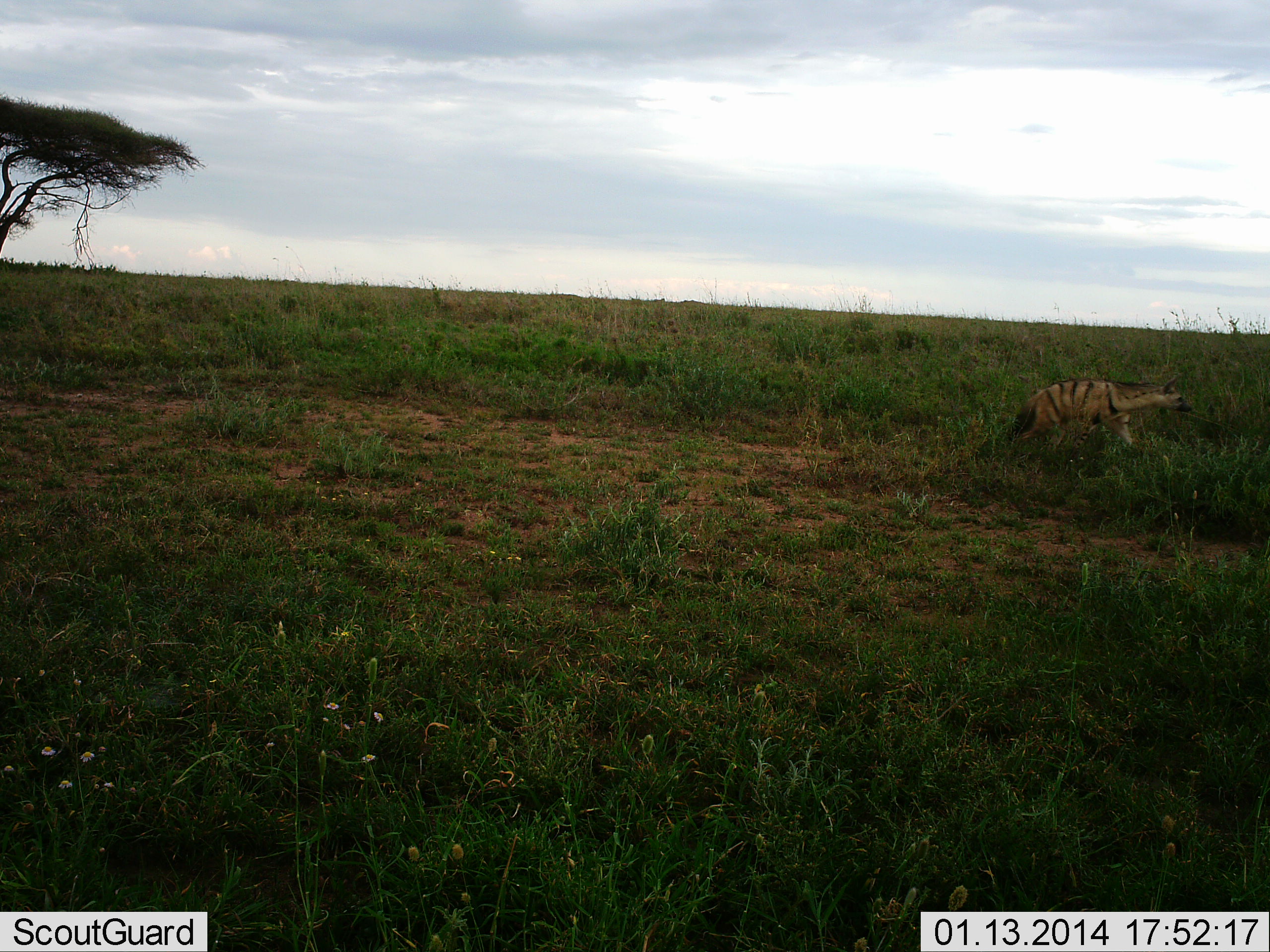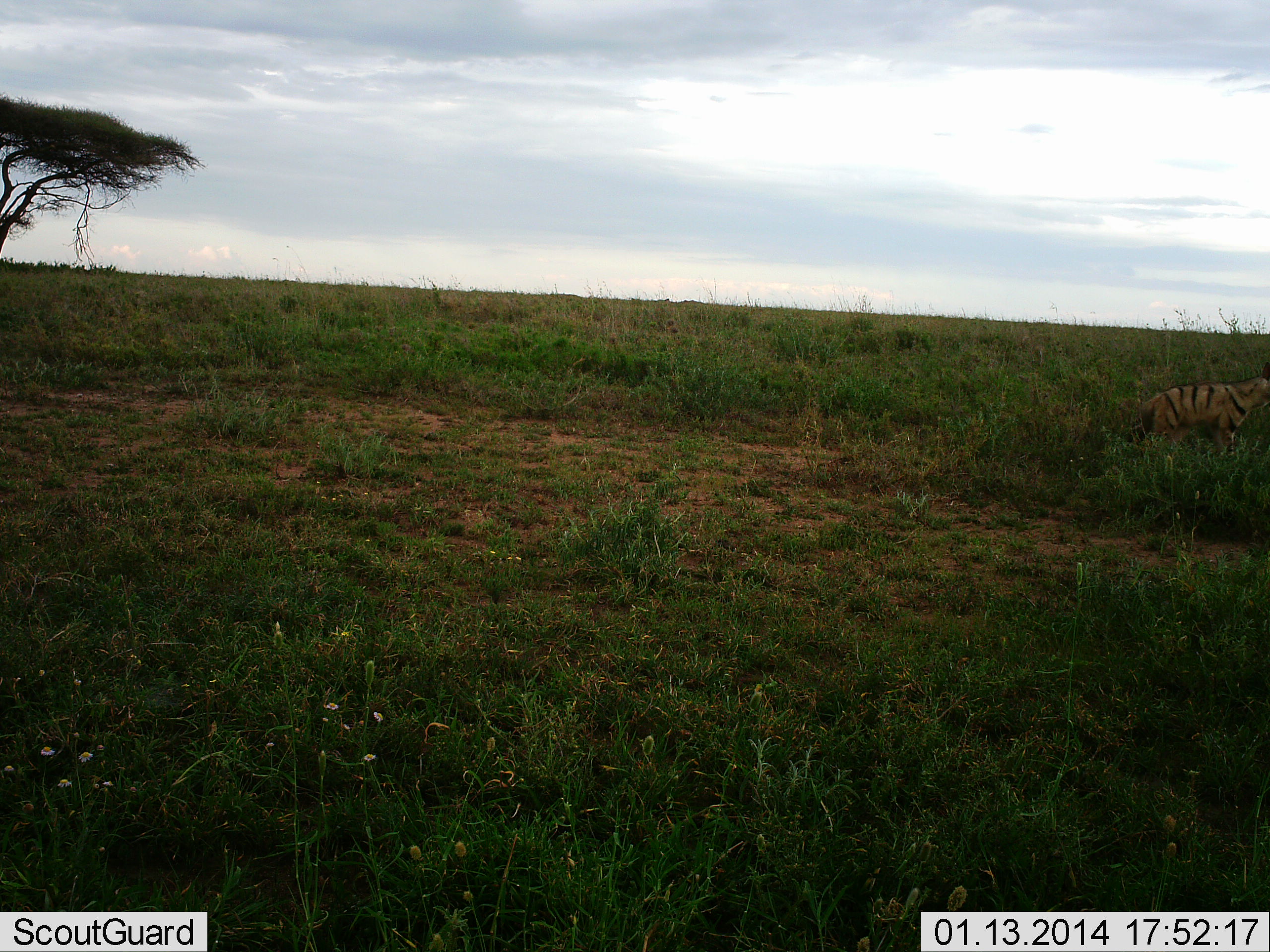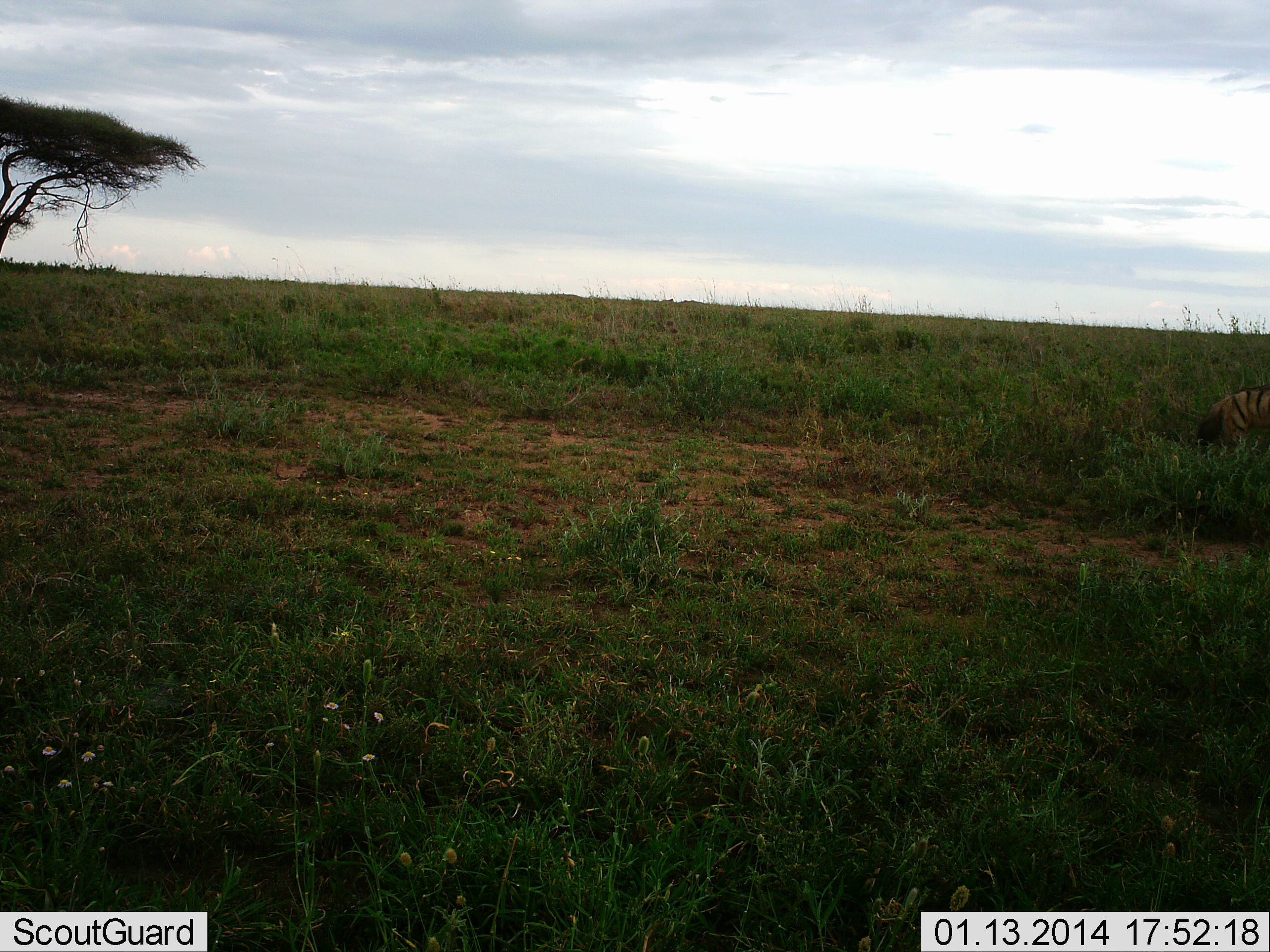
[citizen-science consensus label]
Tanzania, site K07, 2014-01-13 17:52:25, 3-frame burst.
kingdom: Animalia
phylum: Chordata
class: Mammalia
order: Carnivora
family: Hyaenidae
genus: Proteles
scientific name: Proteles cristatus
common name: aardwolf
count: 1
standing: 10%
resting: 0%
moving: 90%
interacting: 0%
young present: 0%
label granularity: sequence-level